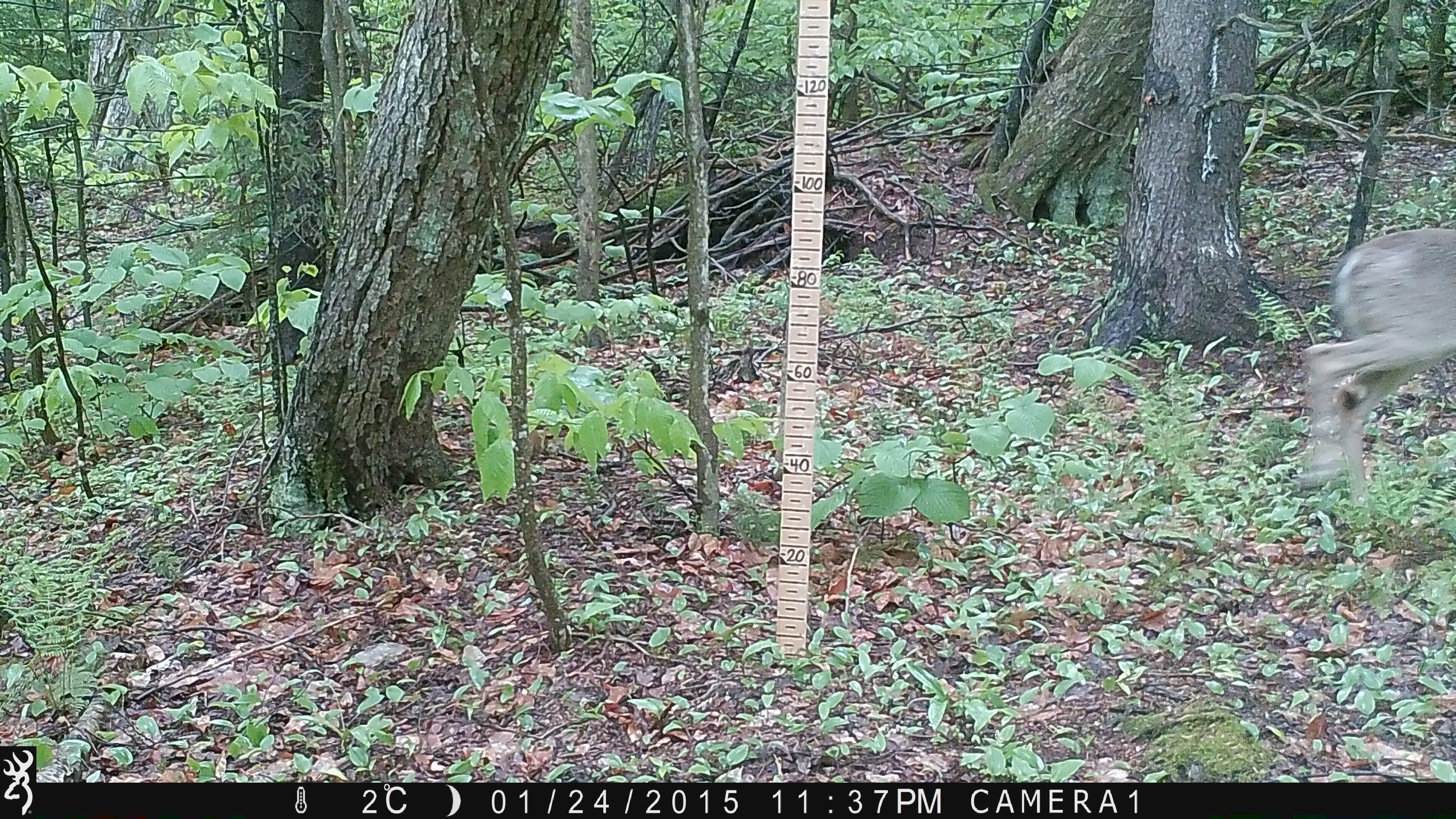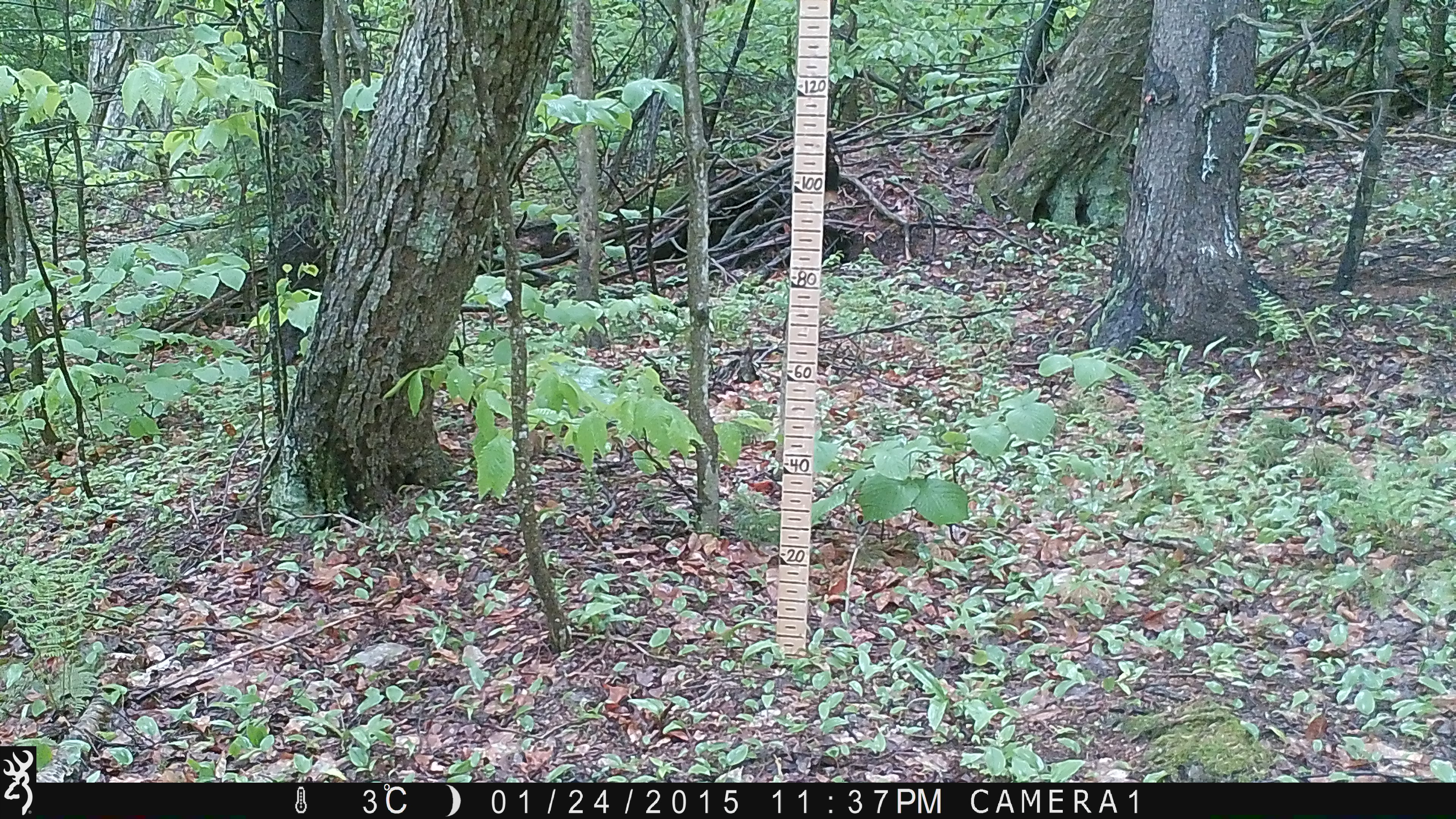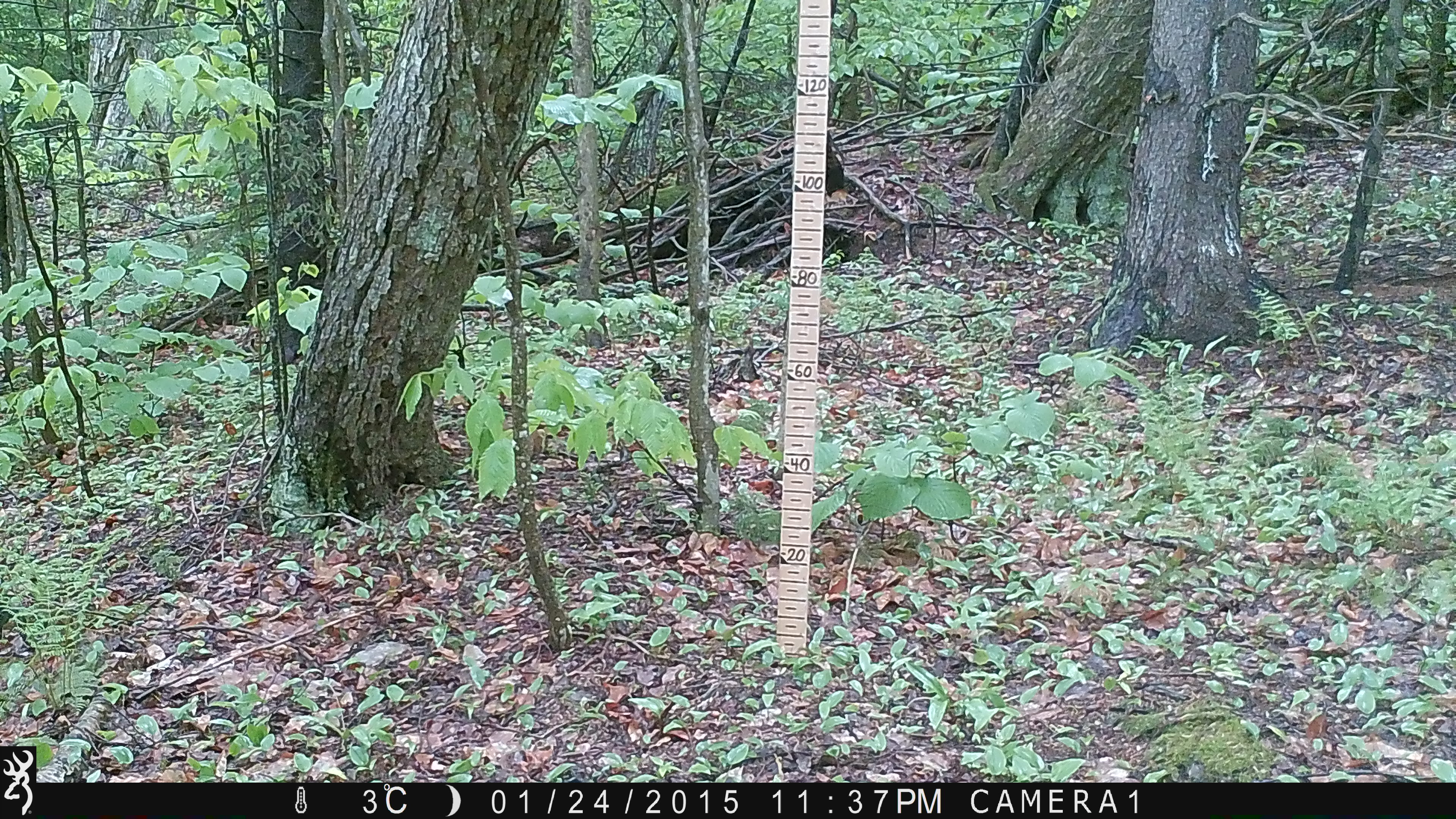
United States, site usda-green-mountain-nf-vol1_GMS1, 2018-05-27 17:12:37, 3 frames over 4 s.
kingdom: Animalia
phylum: Chordata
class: Mammalia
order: Artiodactyla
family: Cervidae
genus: Odocoileus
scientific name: Odocoileus virginianus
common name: white-tailed deer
White-tailed deer (Odocoileus virginianus).